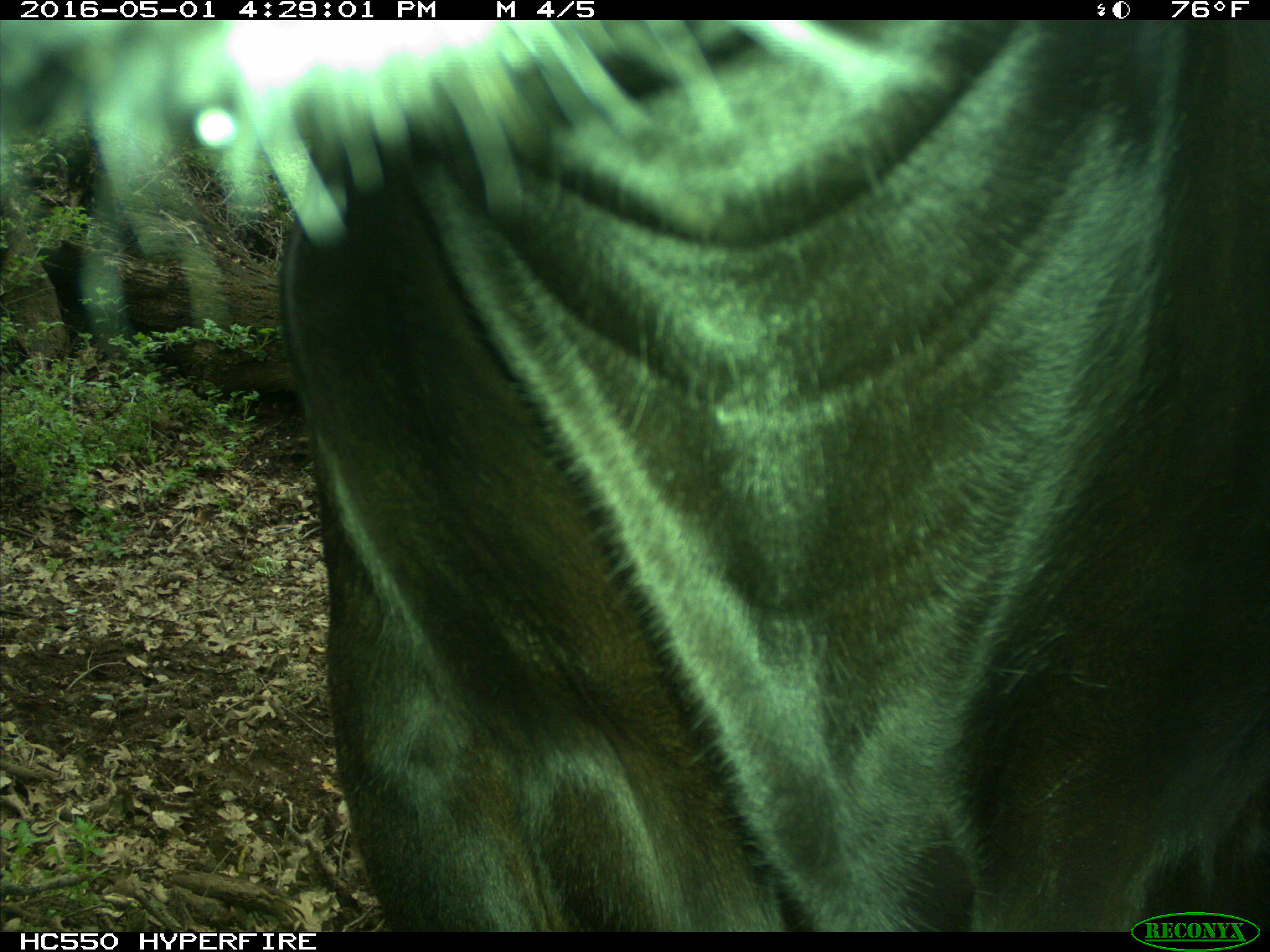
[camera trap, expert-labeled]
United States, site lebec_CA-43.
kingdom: Animalia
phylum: Chordata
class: Mammalia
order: Artiodactyla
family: Bovidae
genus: Bos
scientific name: Bos taurus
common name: domestic cow